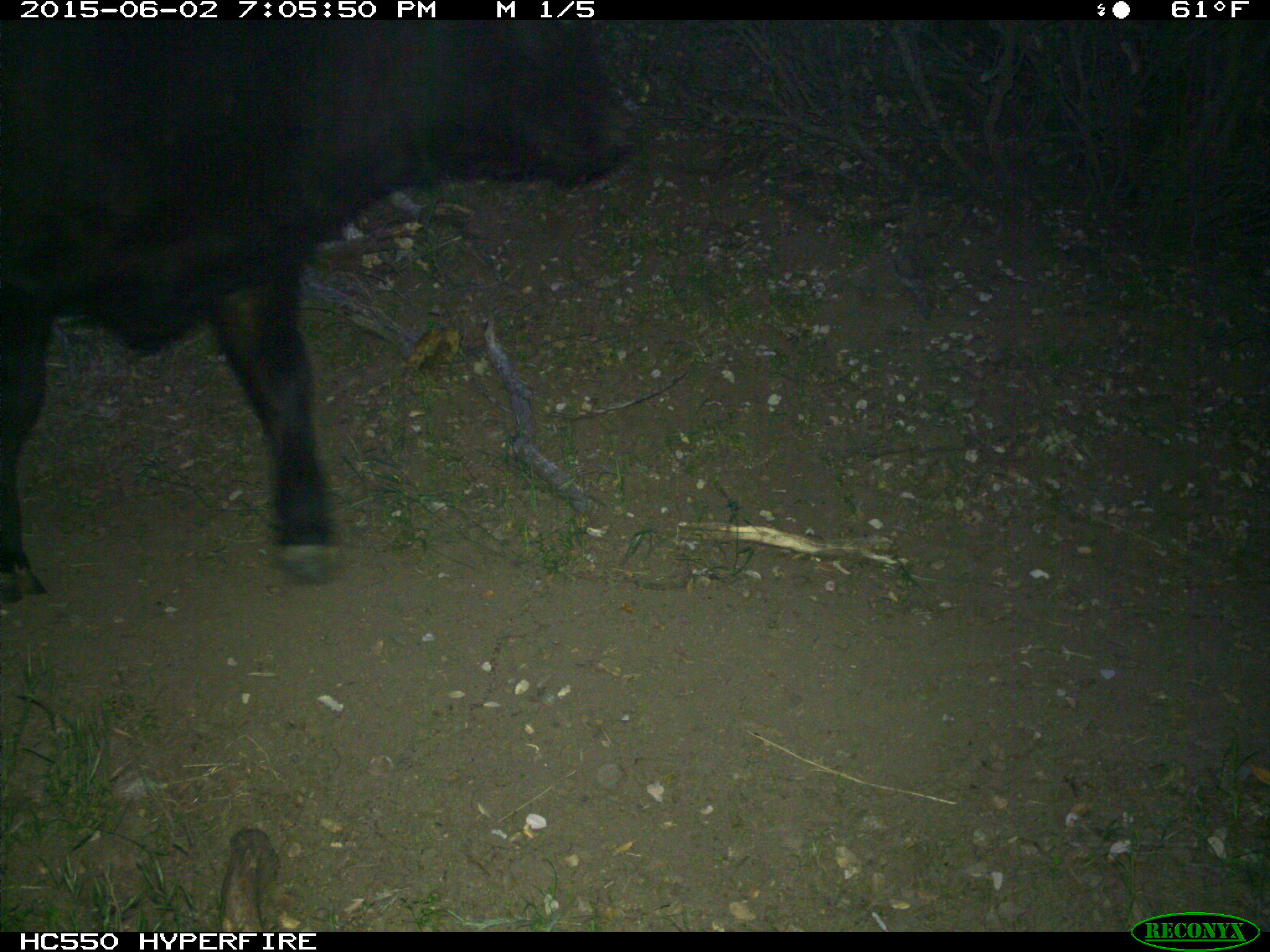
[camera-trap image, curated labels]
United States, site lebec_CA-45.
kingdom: Animalia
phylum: Chordata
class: Mammalia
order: Artiodactyla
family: Bovidae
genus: Bos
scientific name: Bos taurus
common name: domestic cow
Bos taurus (domestic cow).